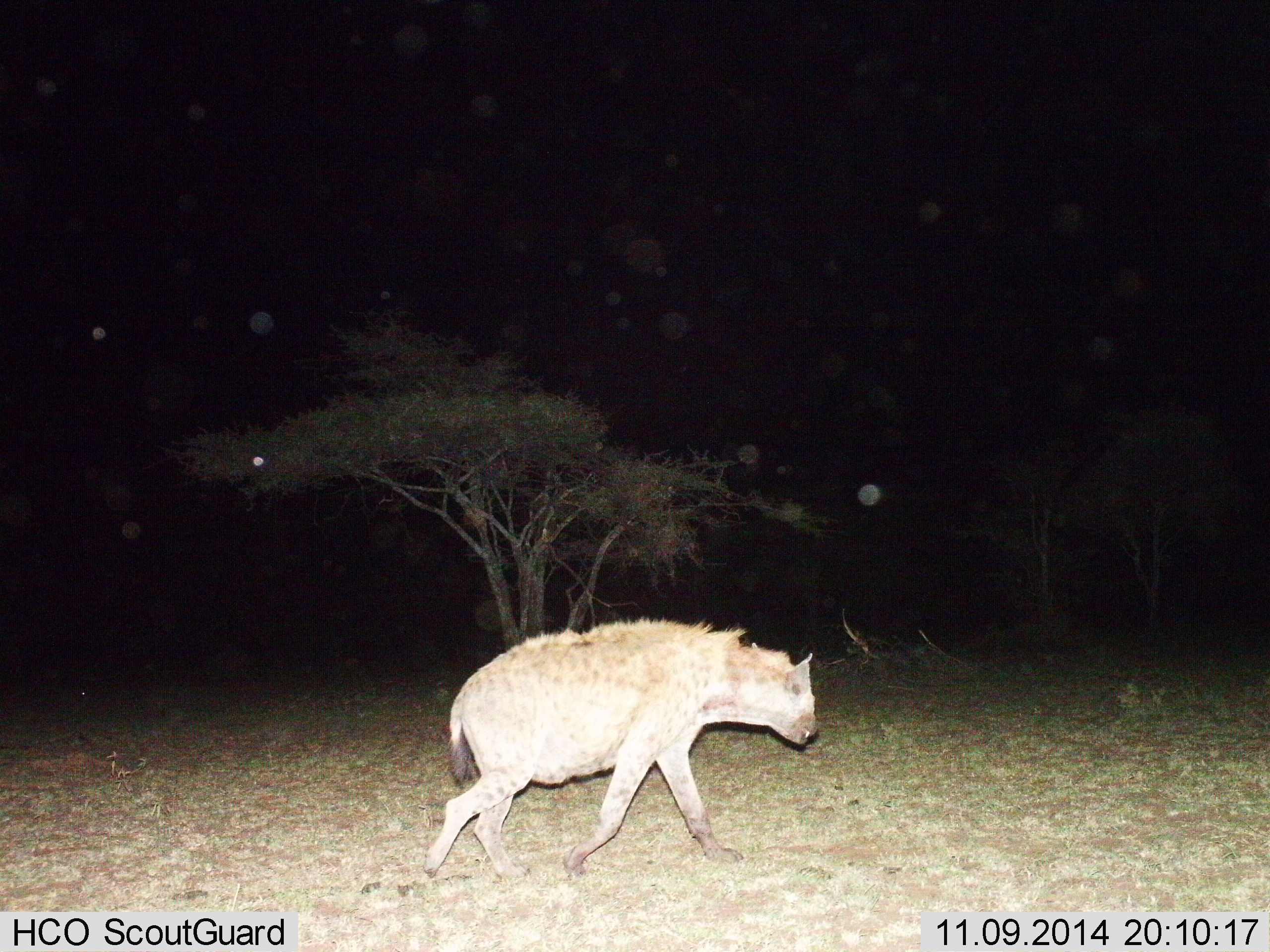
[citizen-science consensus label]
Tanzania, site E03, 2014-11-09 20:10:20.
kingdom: Animalia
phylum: Chordata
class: Mammalia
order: Carnivora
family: Hyaenidae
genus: Crocuta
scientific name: Crocuta crocuta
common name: spotted hyena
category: hyenaspotted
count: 1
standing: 20%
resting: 0%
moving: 90%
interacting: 0%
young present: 0%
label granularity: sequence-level